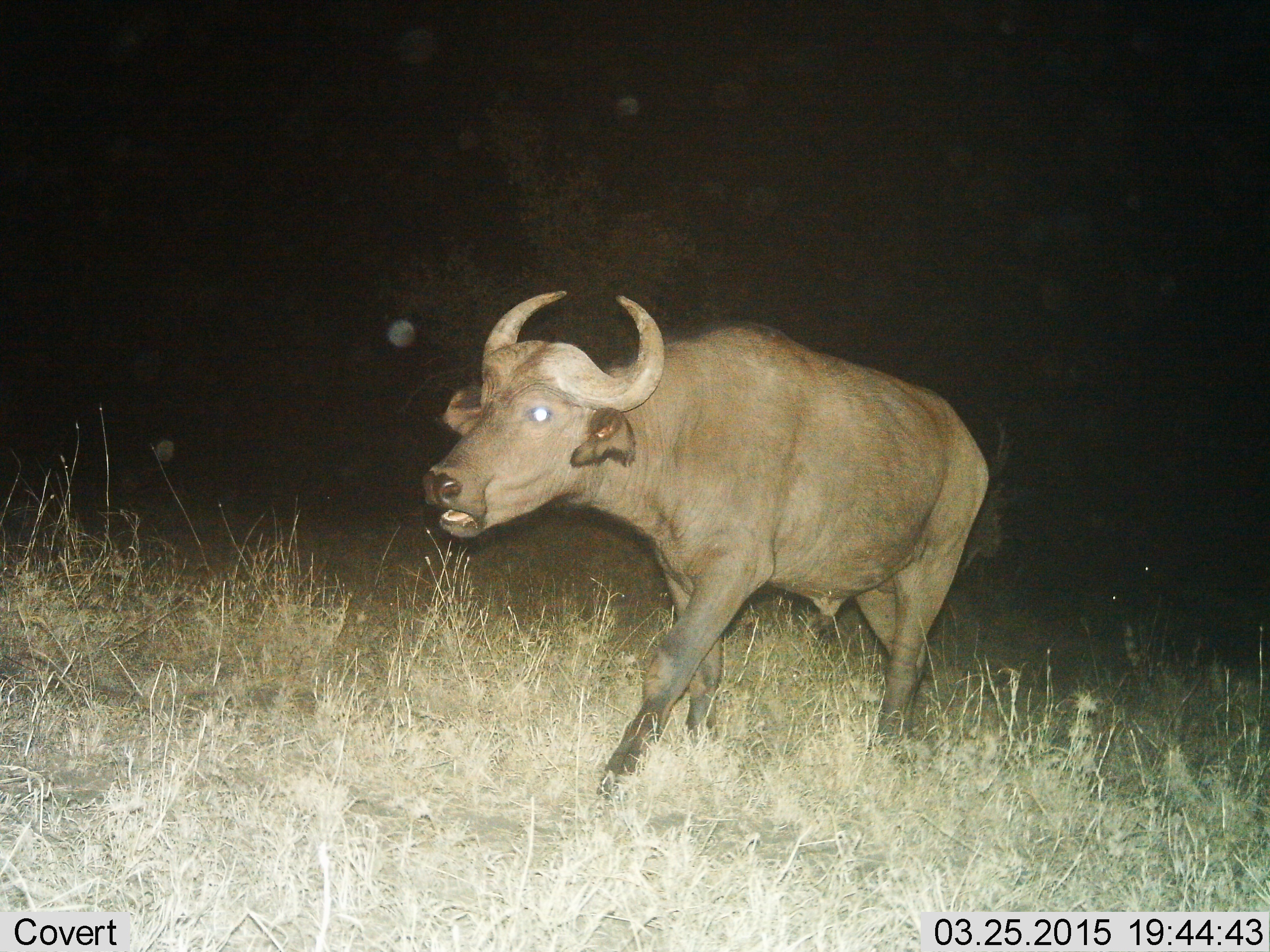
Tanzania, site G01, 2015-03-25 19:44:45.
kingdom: Animalia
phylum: Chordata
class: Mammalia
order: Artiodactyla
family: Bovidae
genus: Syncerus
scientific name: Syncerus caffer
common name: cape buffalo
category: buffalo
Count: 1.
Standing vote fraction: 30%.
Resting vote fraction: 0%.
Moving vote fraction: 70%.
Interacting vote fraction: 0%.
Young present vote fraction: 0%.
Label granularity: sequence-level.